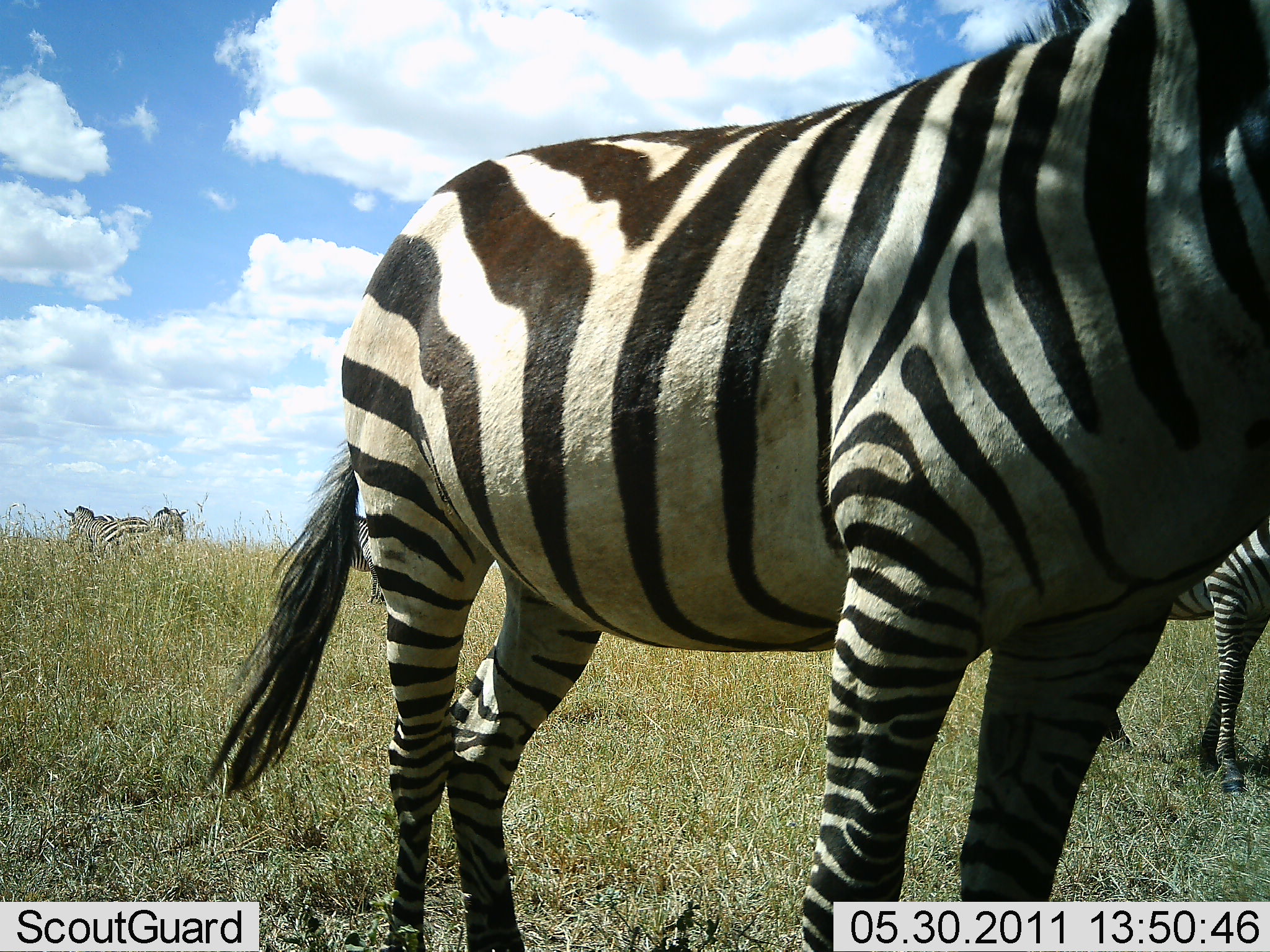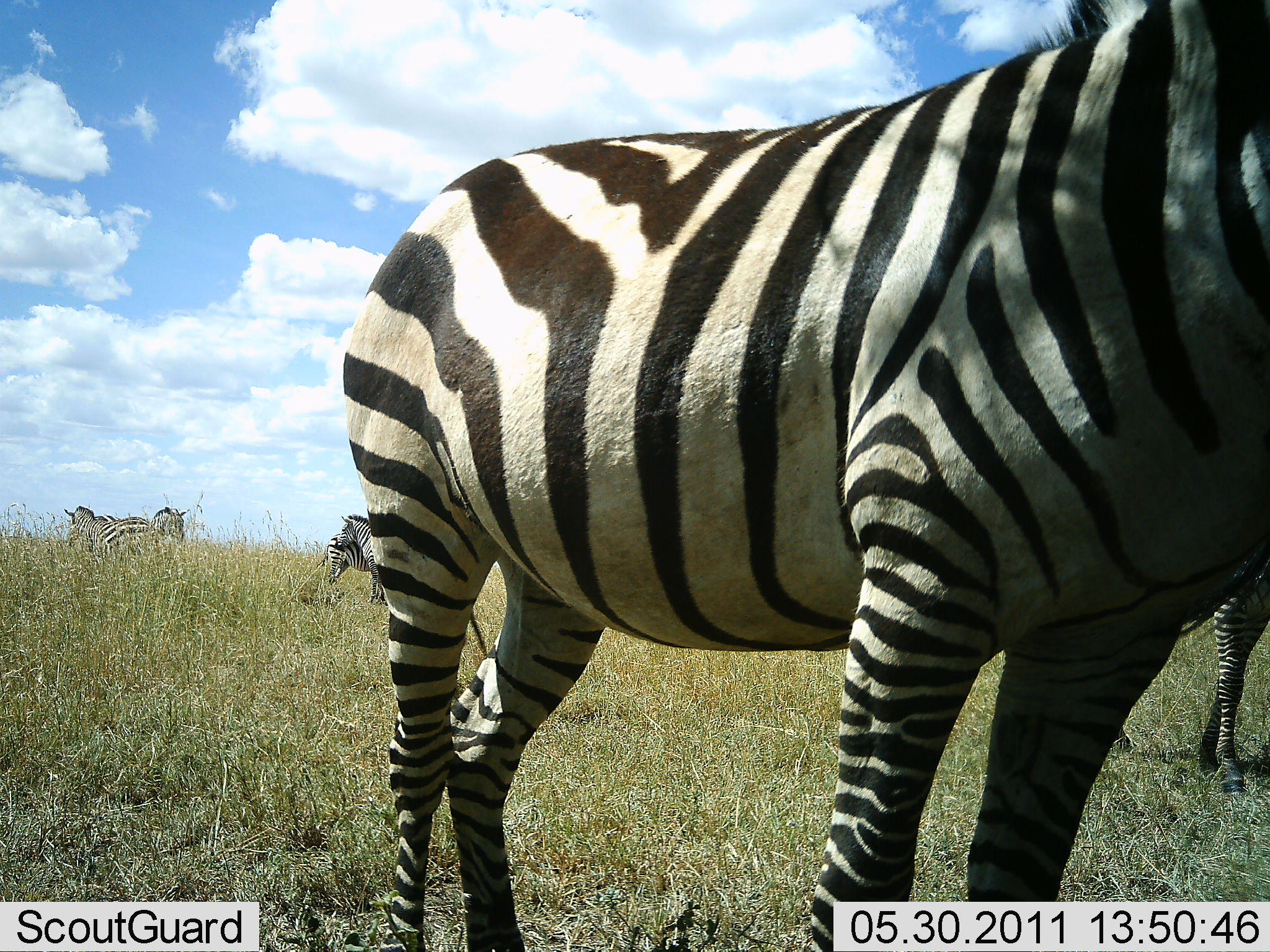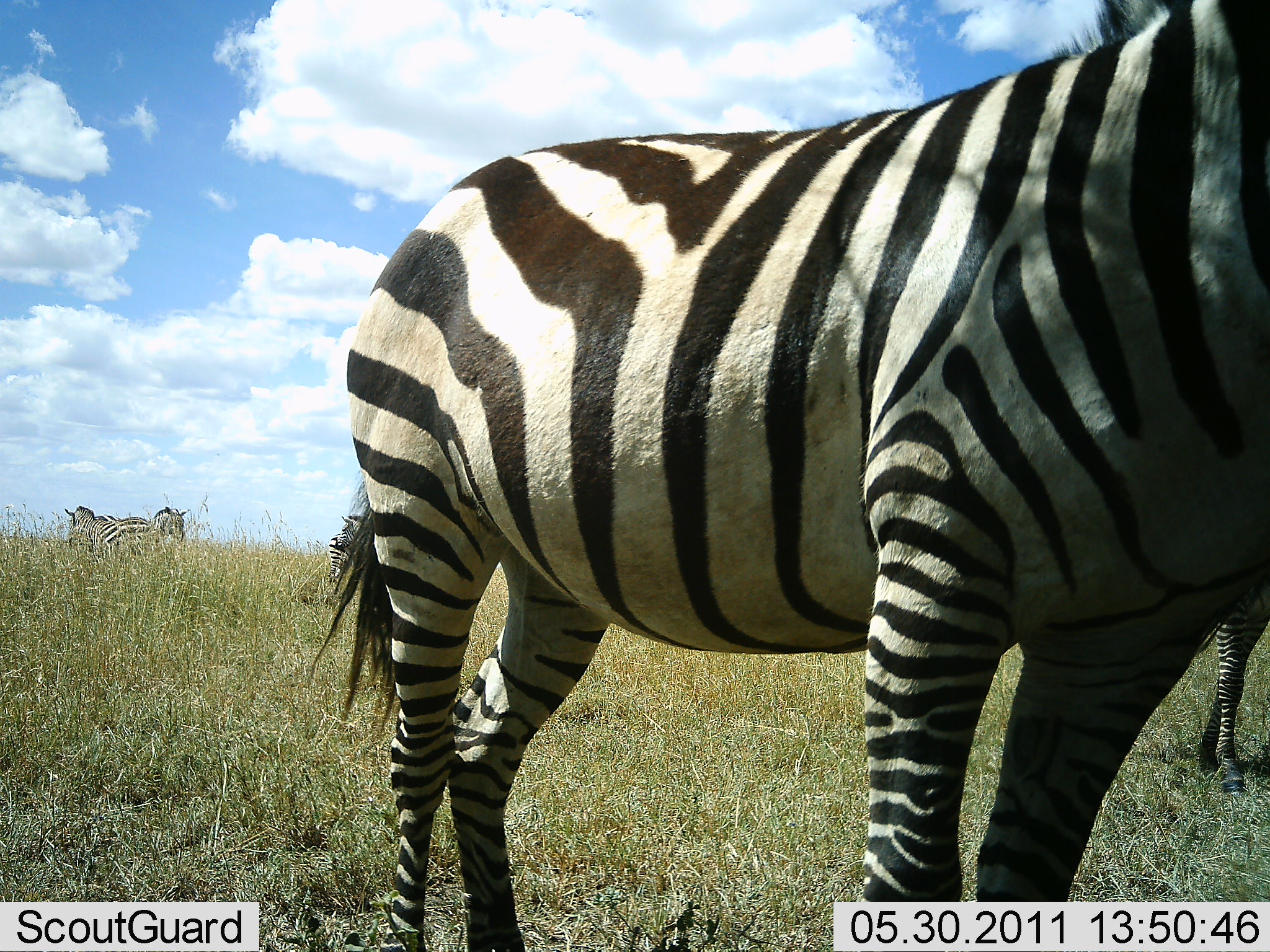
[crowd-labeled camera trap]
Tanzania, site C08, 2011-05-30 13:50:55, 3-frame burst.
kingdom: Animalia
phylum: Chordata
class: Mammalia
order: Perissodactyla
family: Equidae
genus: Equus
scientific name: Equus quagga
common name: plains zebra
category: zebra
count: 5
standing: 92%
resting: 23%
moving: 8%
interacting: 8%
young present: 0%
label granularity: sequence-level